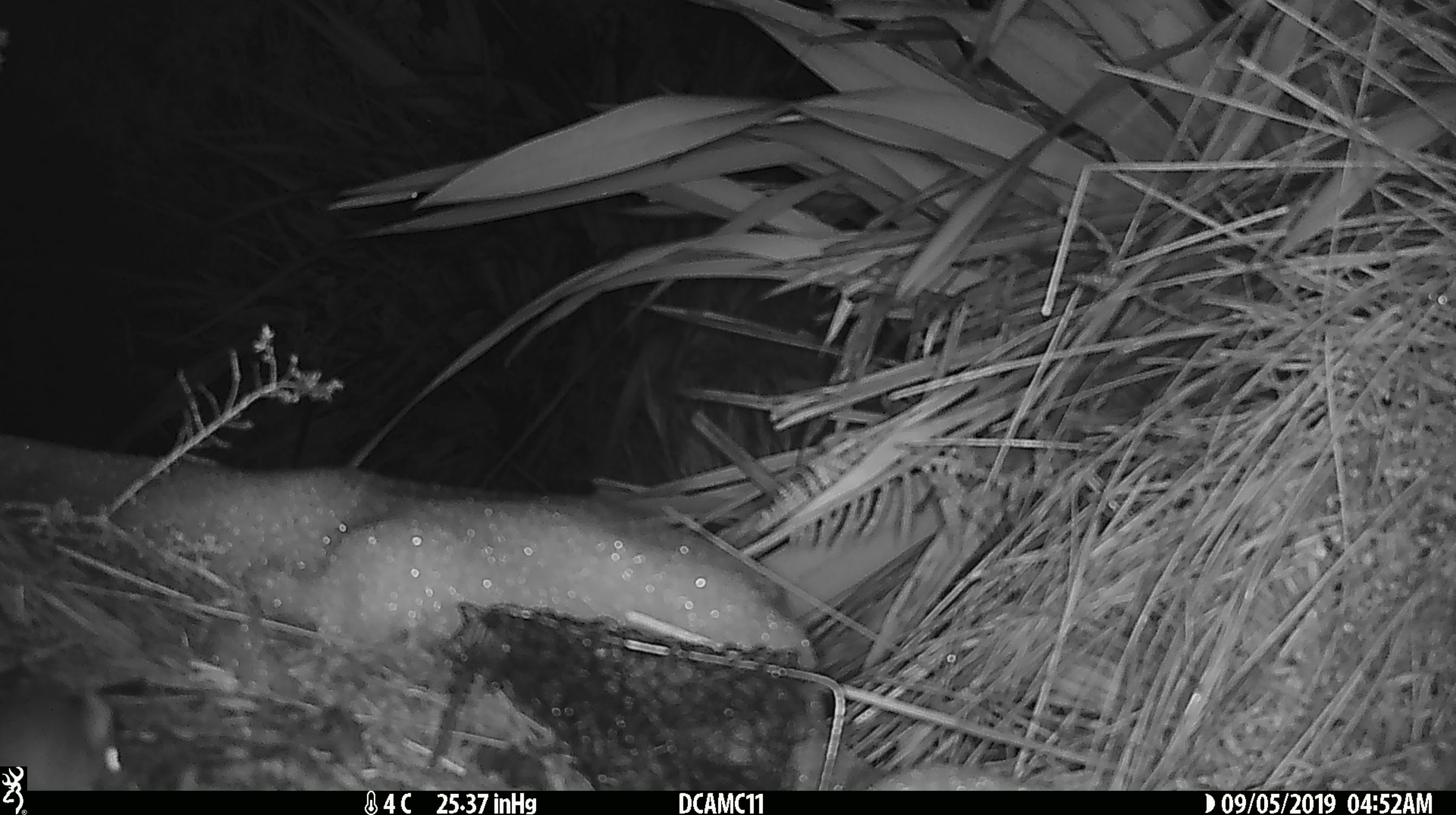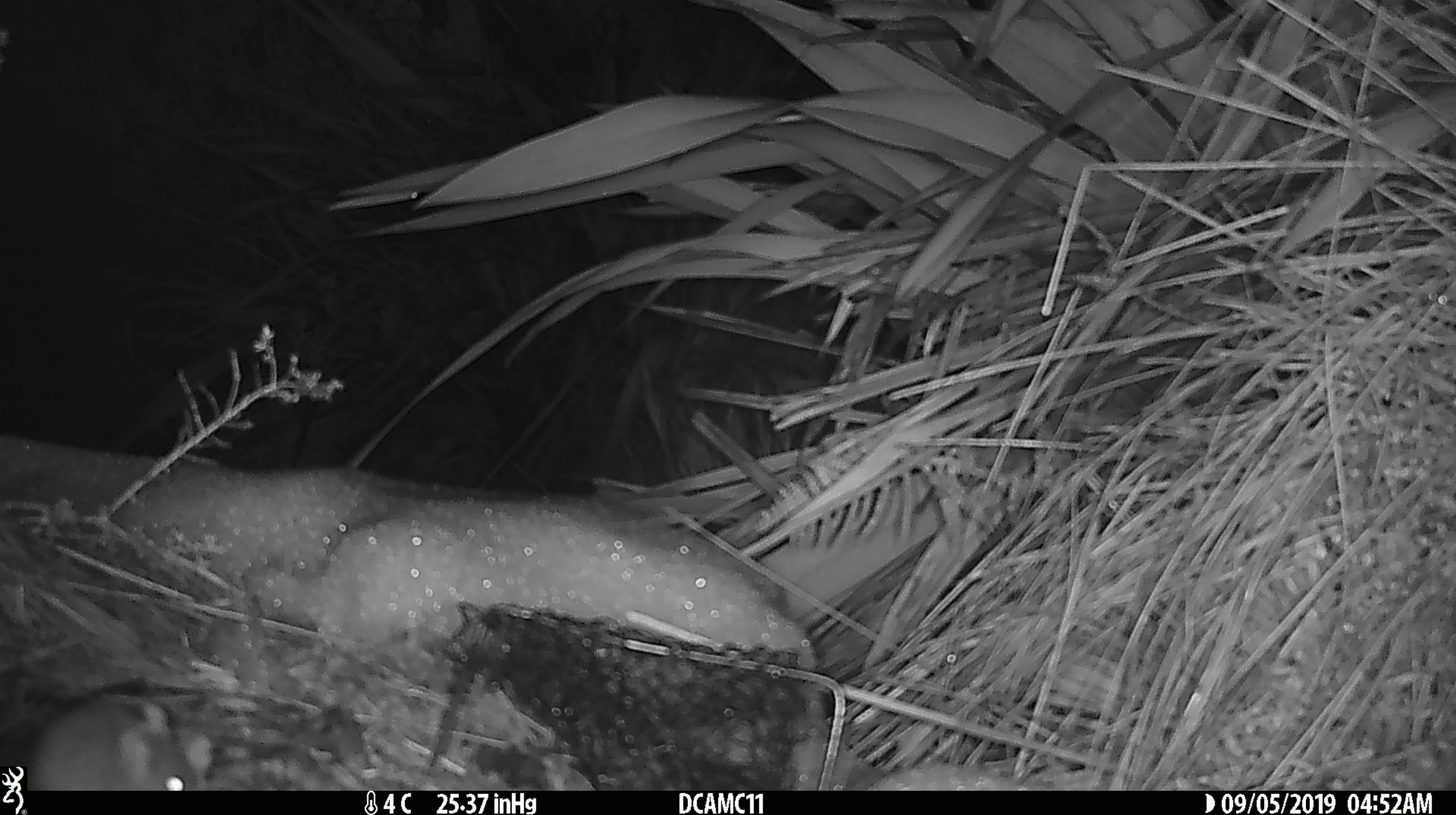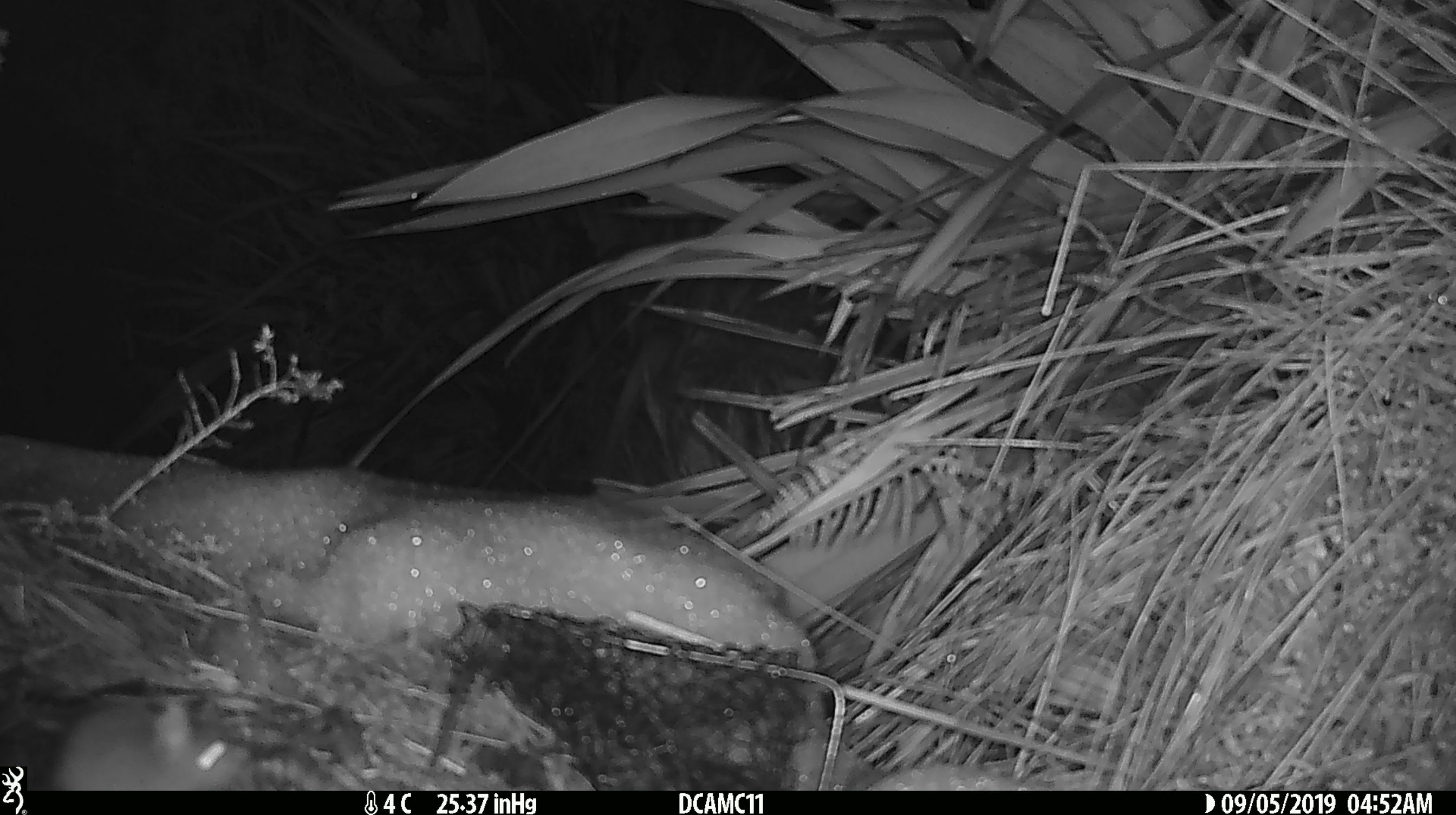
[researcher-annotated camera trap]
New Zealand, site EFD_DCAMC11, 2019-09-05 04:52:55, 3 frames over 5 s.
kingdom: Animalia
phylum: Chordata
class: Mammalia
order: Rodentia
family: Muridae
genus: Mus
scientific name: Mus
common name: mouse